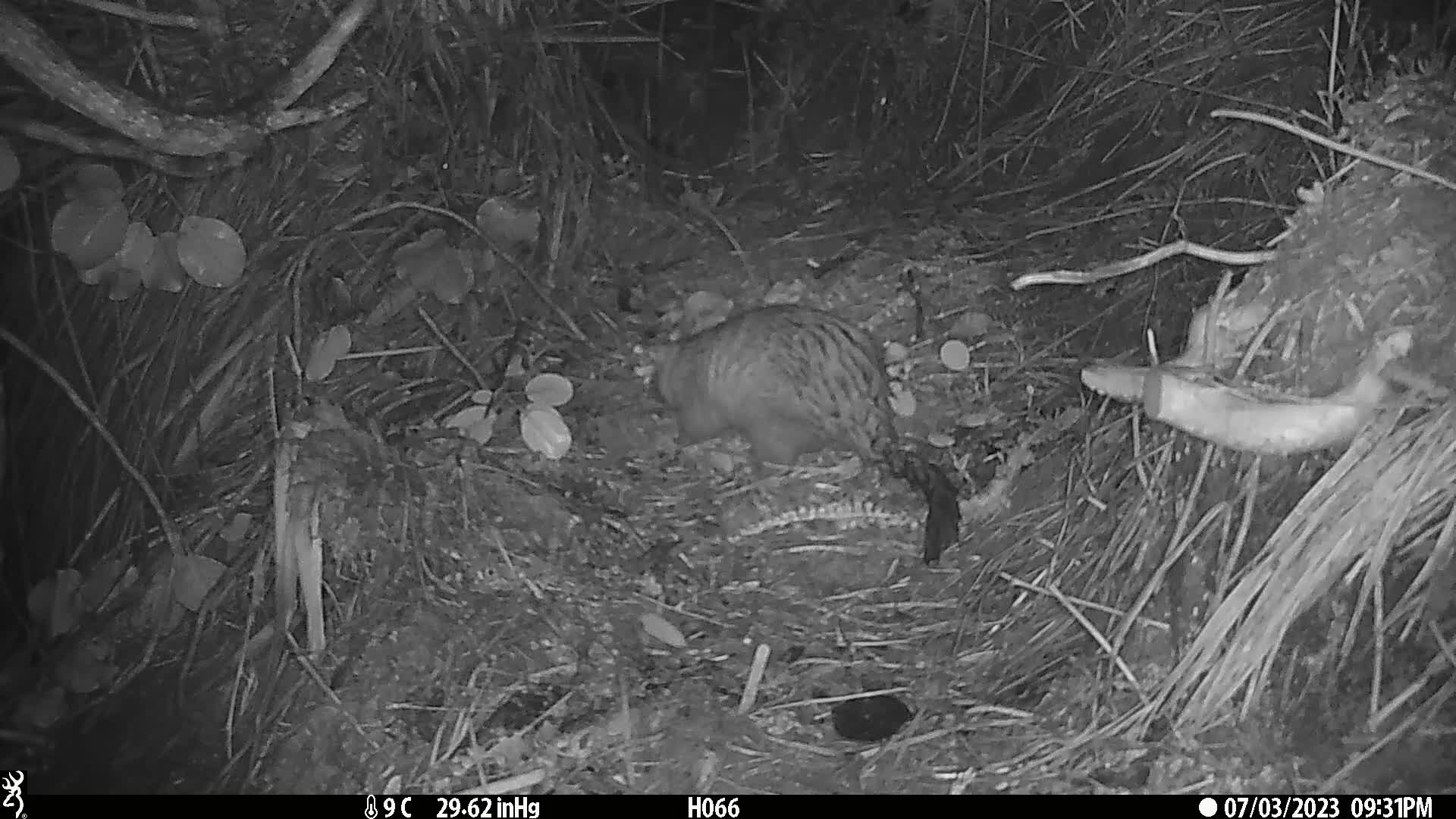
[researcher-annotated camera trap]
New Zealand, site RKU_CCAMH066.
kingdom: Animalia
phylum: Chordata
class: Mammalia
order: Diprotodontia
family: Phalangeridae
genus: Trichosurus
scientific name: Trichosurus vulpecula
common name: common brushtail possum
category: possum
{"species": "possum (common brushtail possum) (Trichosurus vulpecula)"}